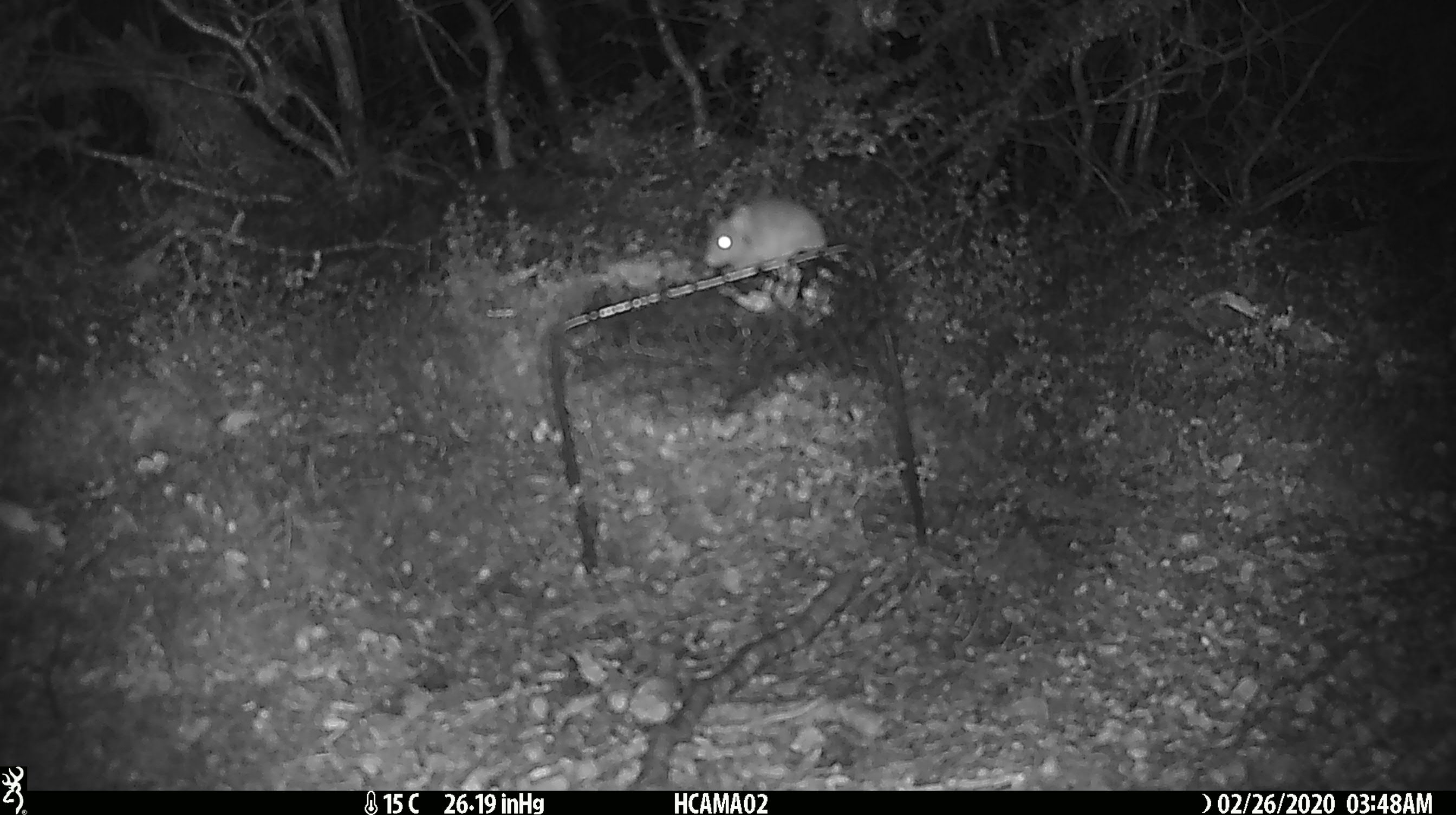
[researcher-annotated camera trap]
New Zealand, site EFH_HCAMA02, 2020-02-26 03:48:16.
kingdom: Animalia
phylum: Chordata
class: Mammalia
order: Rodentia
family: Muridae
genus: Mus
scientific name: Mus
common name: mouse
Mouse (Mus).